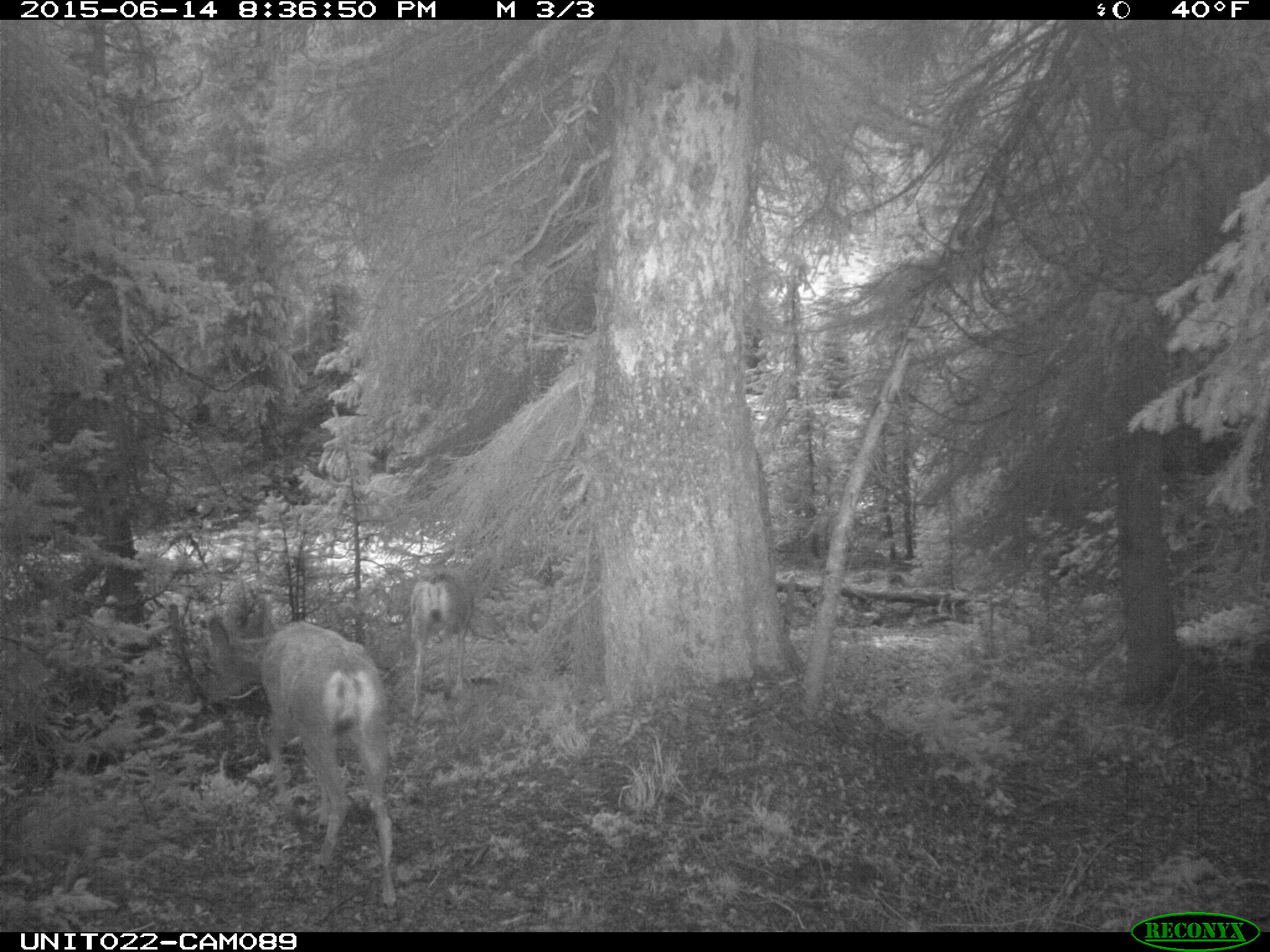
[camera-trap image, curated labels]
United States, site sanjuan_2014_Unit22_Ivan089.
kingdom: Animalia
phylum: Chordata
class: Mammalia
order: Artiodactyla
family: Cervidae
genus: Odocoileus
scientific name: Odocoileus hemionus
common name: mule deer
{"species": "Odocoileus hemionus (mule deer)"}